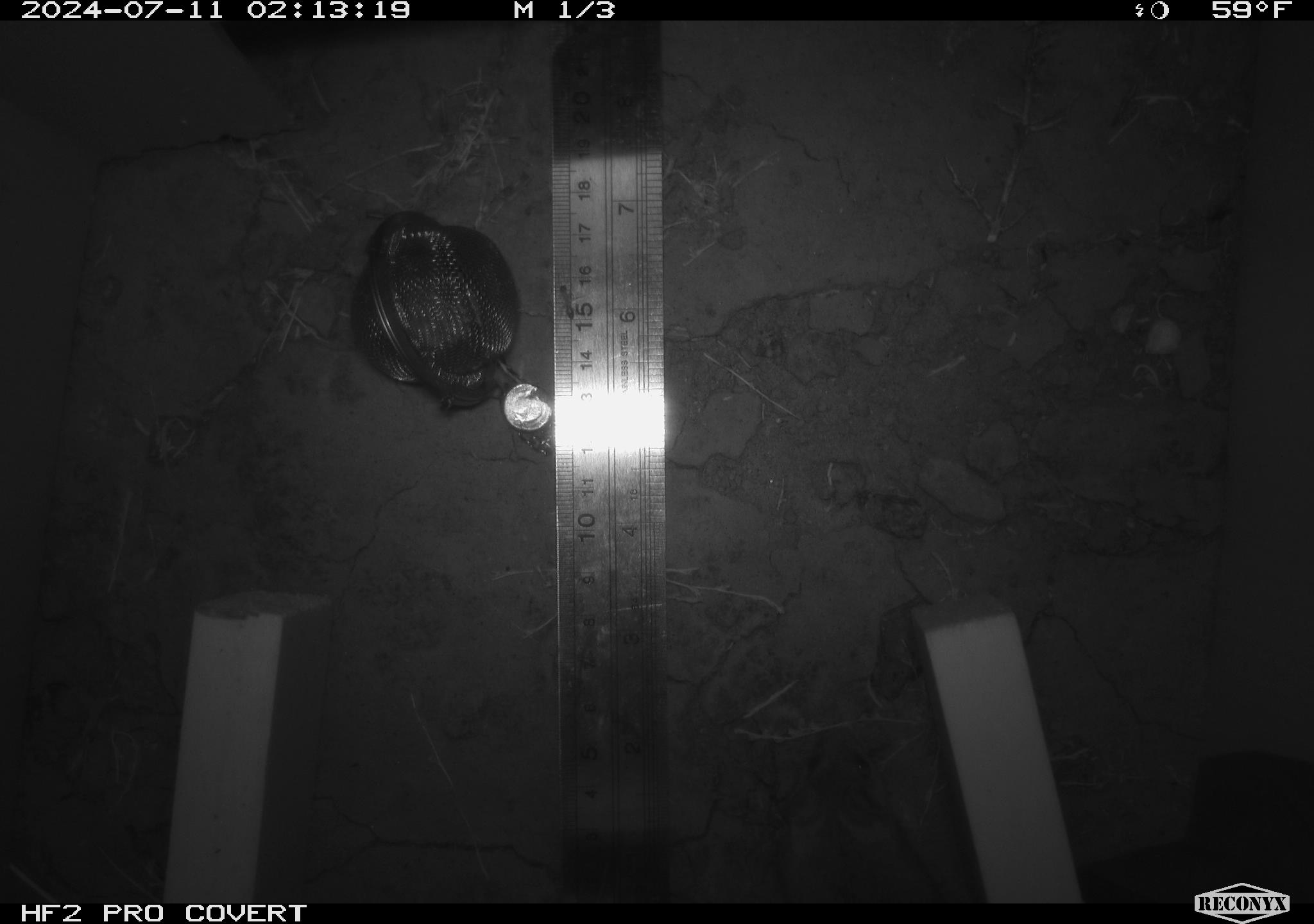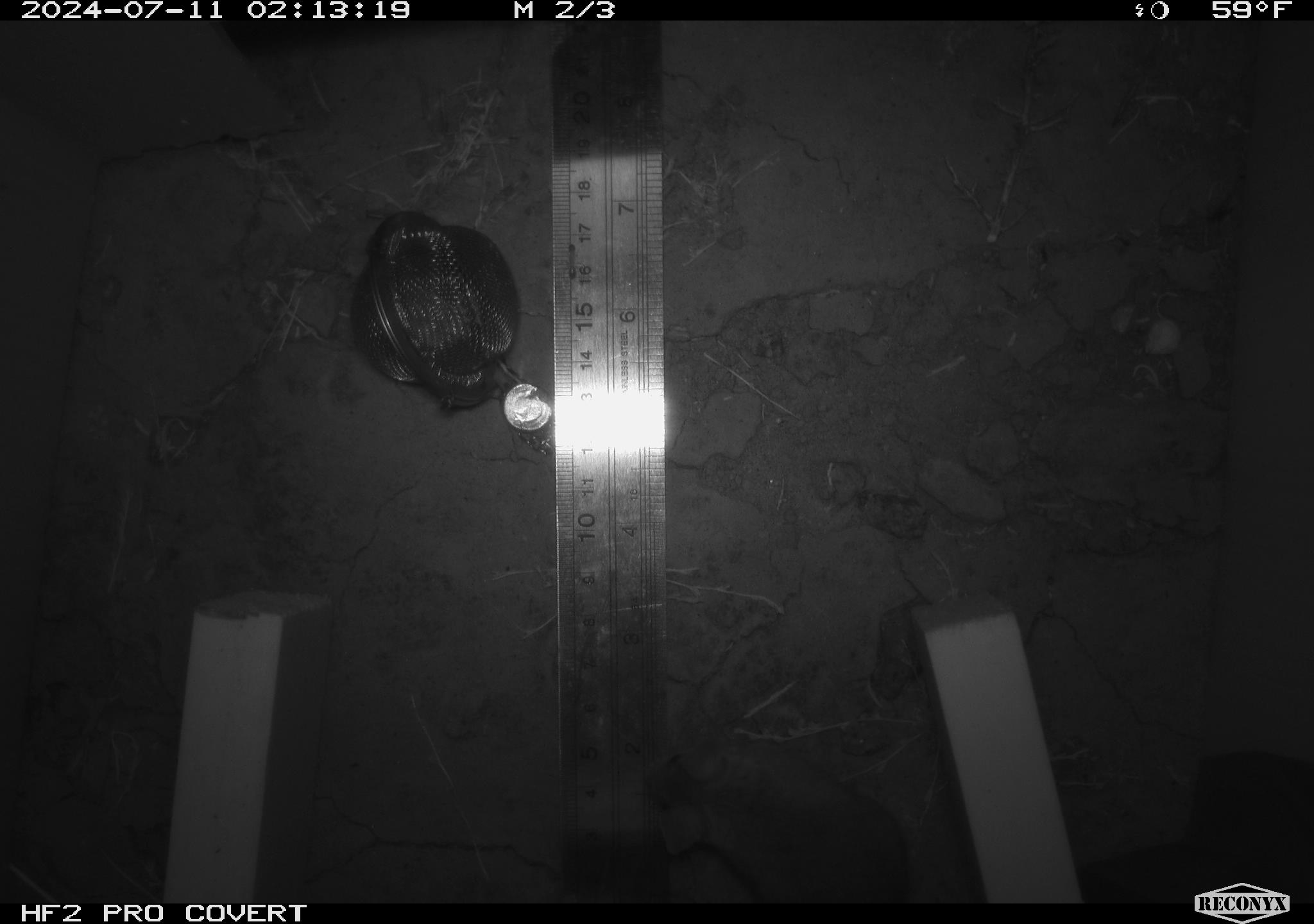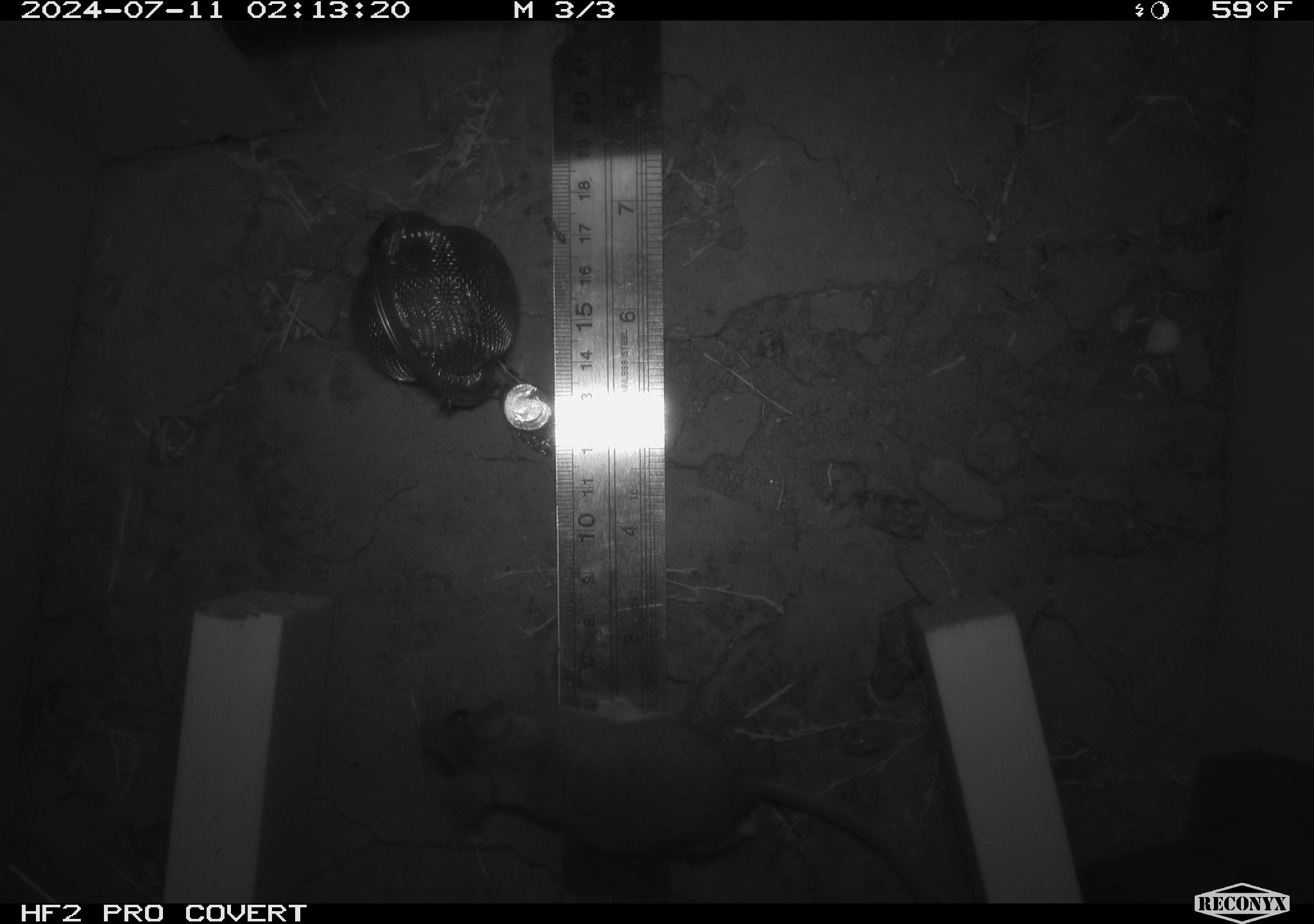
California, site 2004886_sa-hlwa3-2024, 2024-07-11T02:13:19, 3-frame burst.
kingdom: Animalia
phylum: Chordata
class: Mammalia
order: Rodentia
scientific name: Rodentia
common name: mouse species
Mouse species (Rodentia).